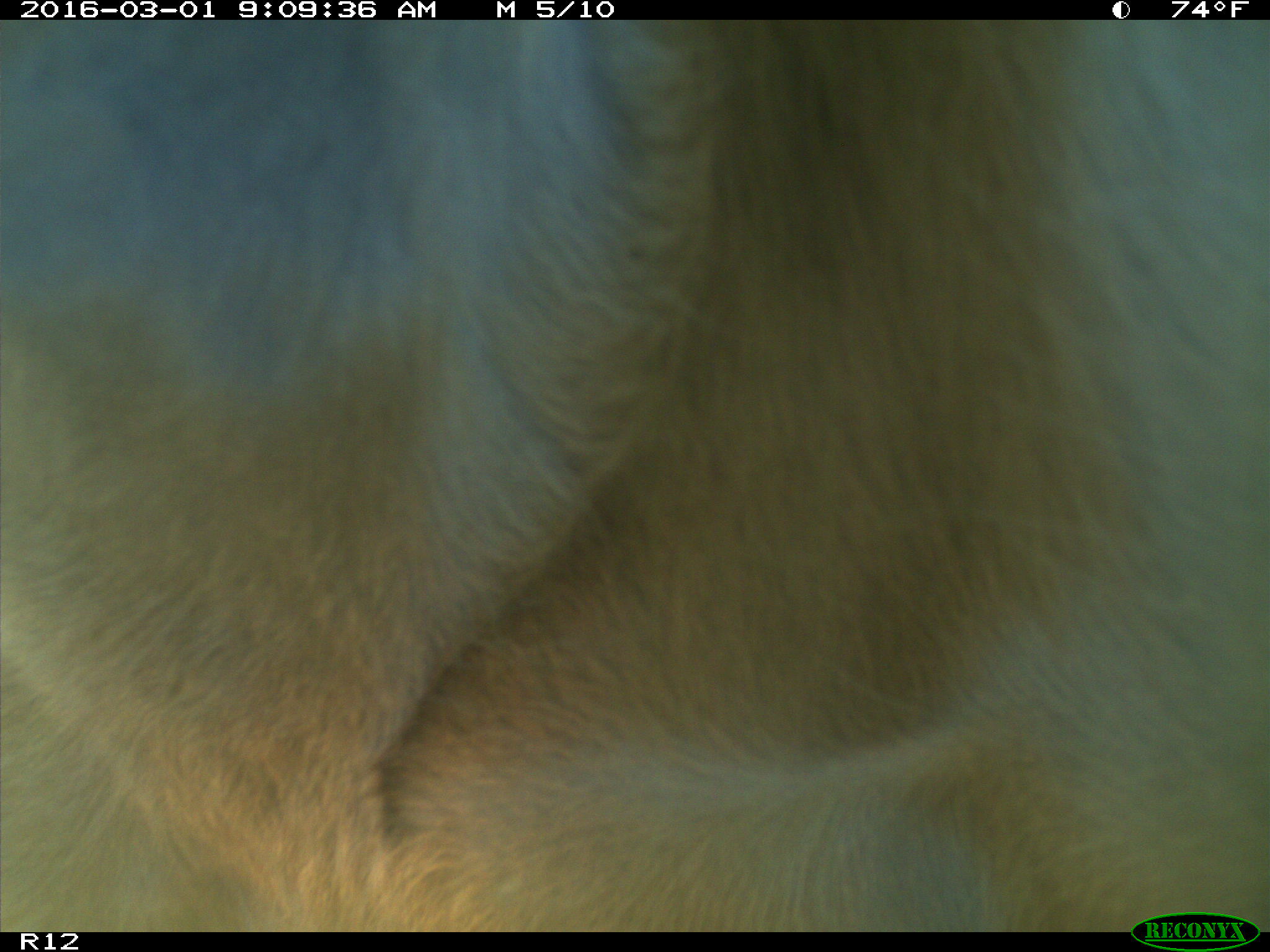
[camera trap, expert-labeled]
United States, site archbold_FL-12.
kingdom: Animalia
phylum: Chordata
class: Mammalia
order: Artiodactyla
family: Bovidae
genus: Bos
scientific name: Bos taurus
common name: domestic cow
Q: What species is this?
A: Bos taurus (domestic cow).